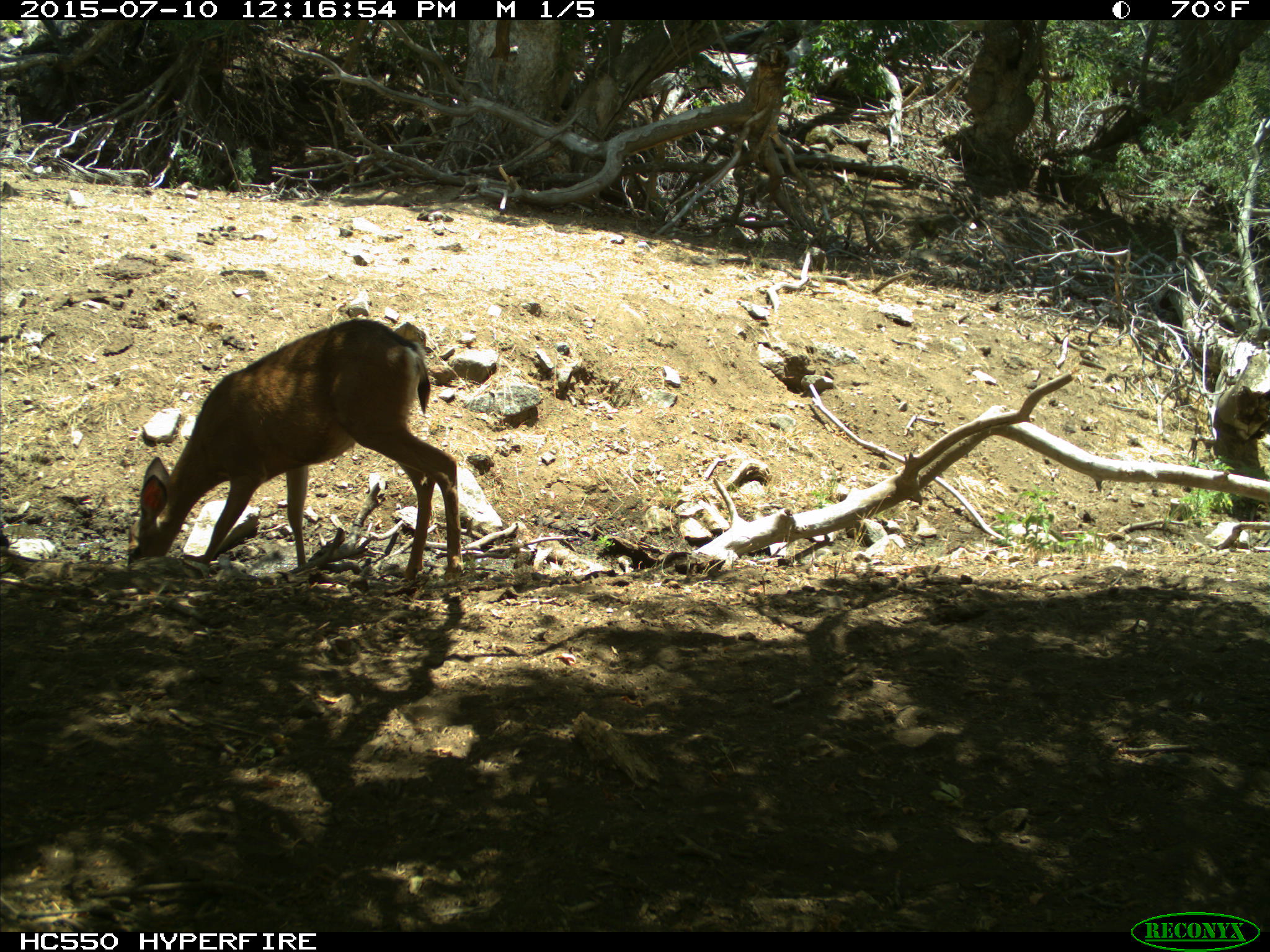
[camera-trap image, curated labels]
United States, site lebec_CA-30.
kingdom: Animalia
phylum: Chordata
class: Mammalia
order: Artiodactyla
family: Cervidae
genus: Odocoileus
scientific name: Odocoileus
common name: deer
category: unidentified deer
Unidentified deer (deer) (Odocoileus).